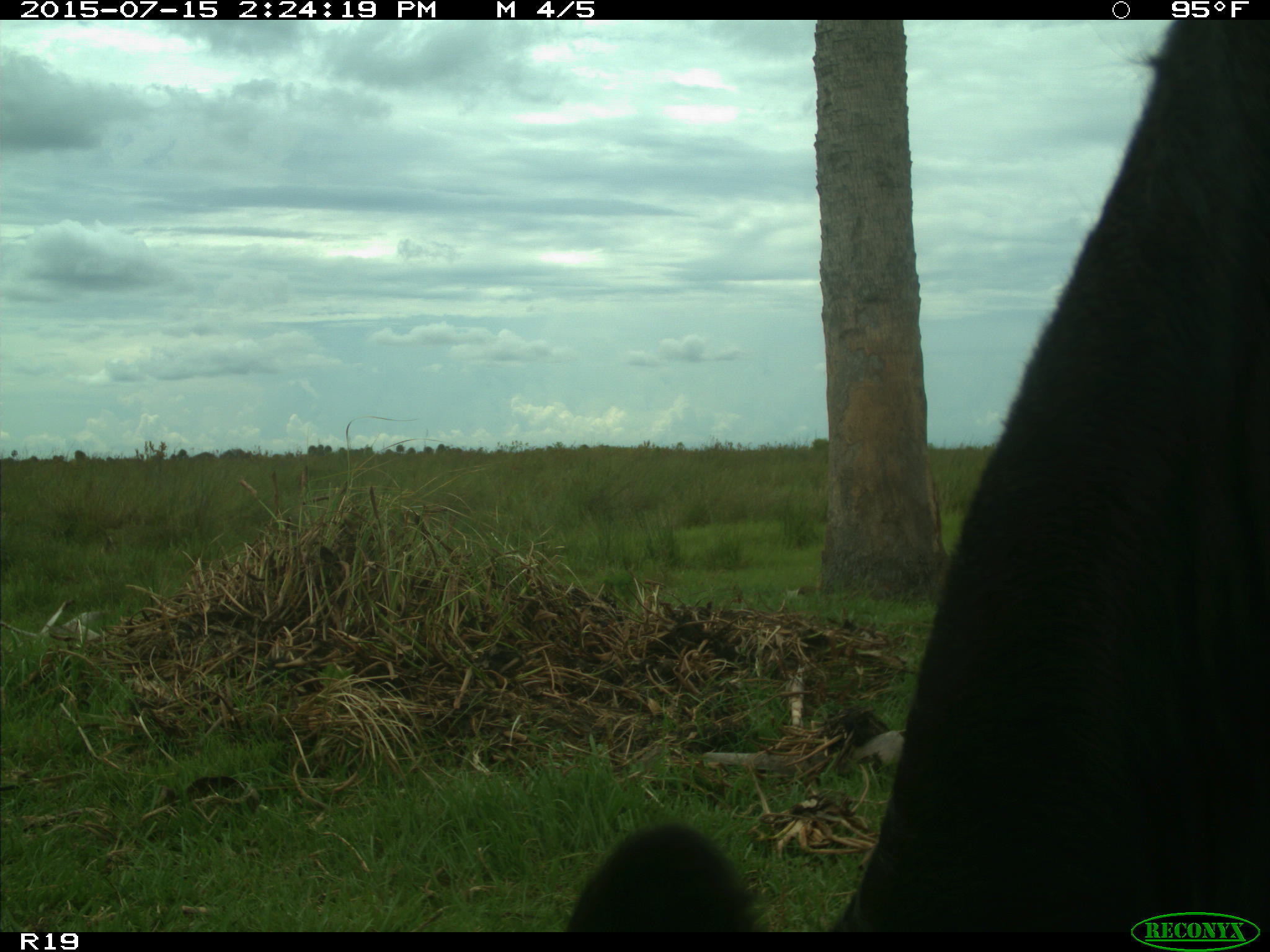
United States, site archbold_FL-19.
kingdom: Animalia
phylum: Chordata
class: Mammalia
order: Artiodactyla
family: Bovidae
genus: Bos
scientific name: Bos taurus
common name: domestic cow